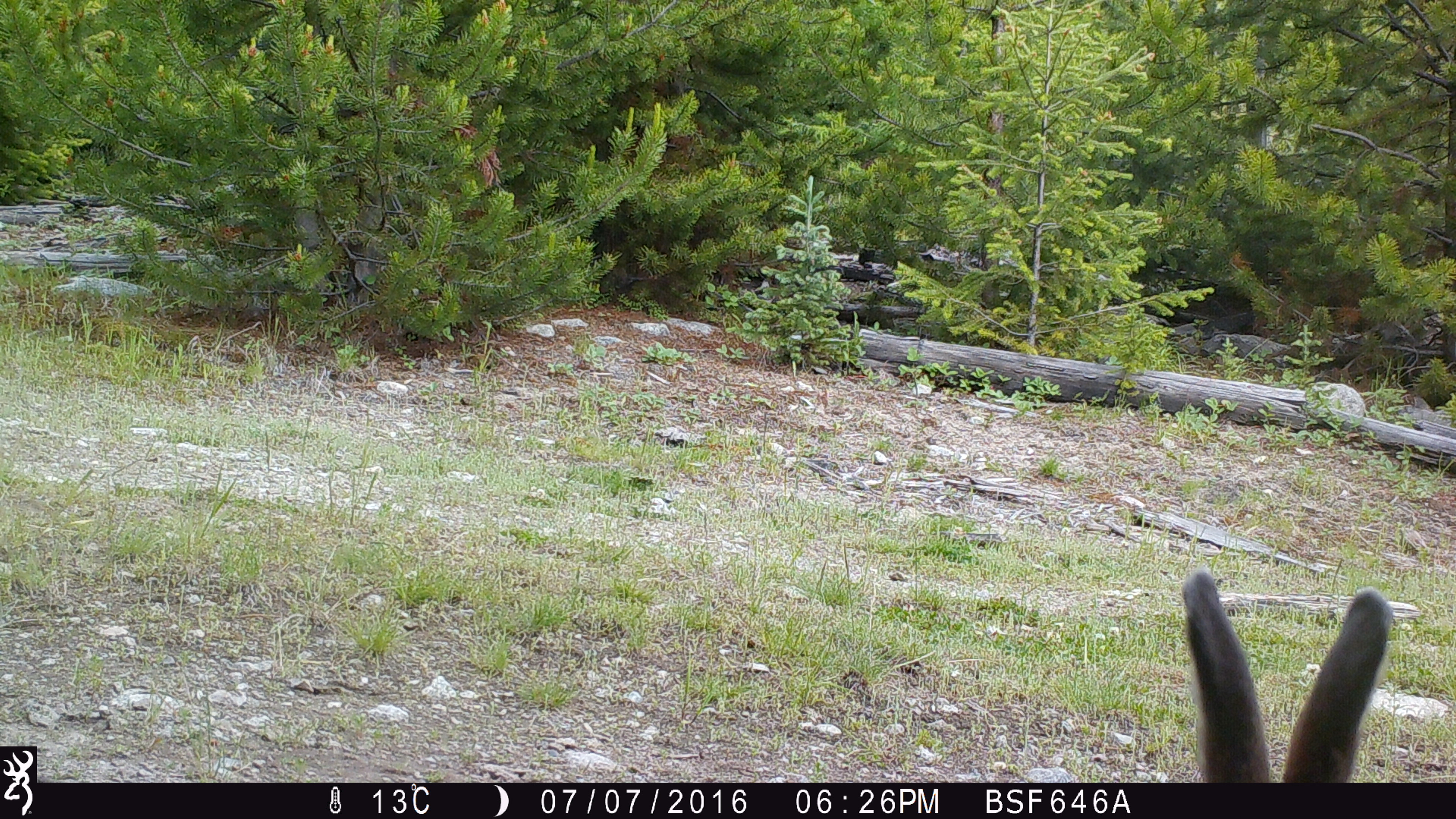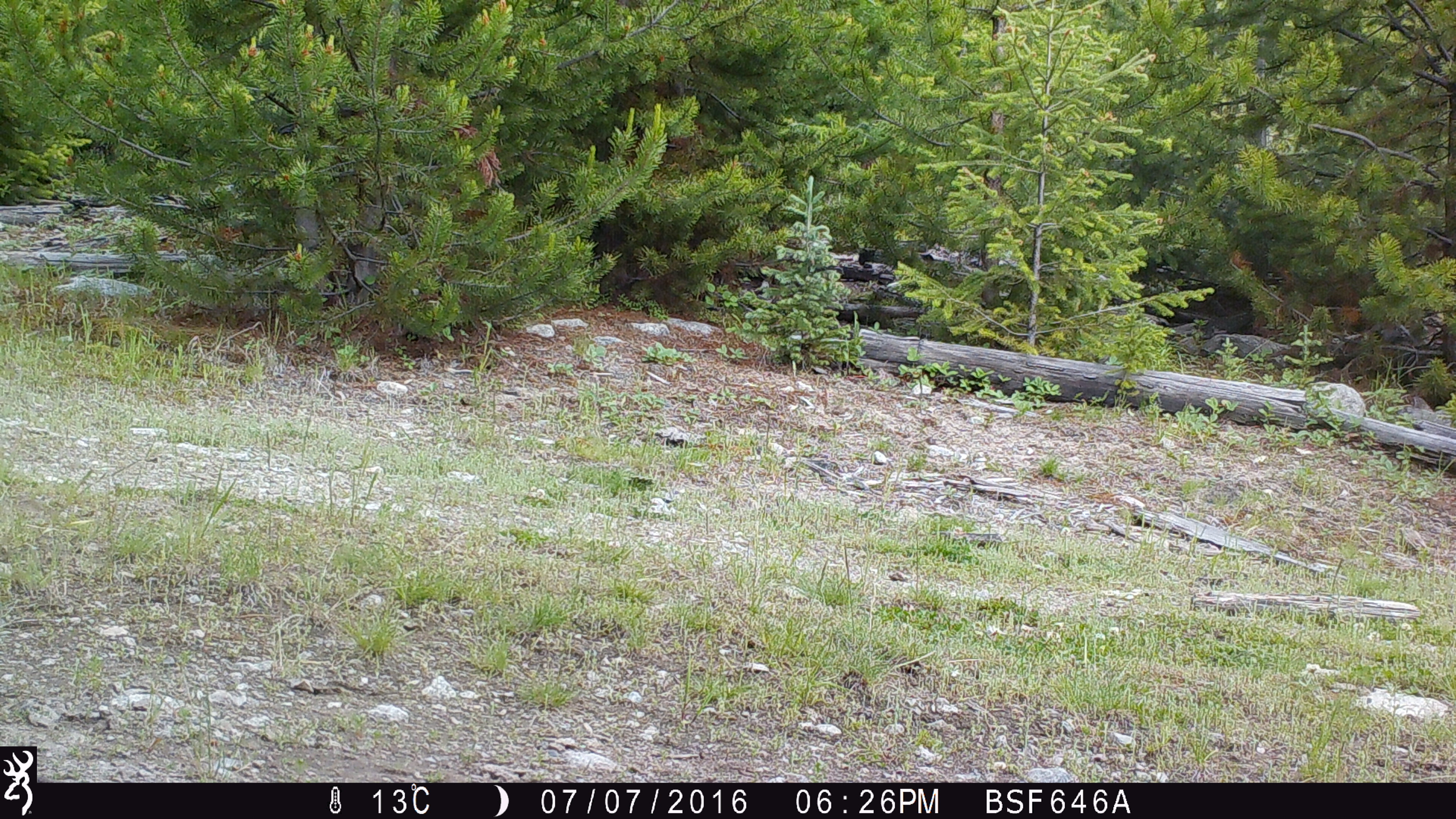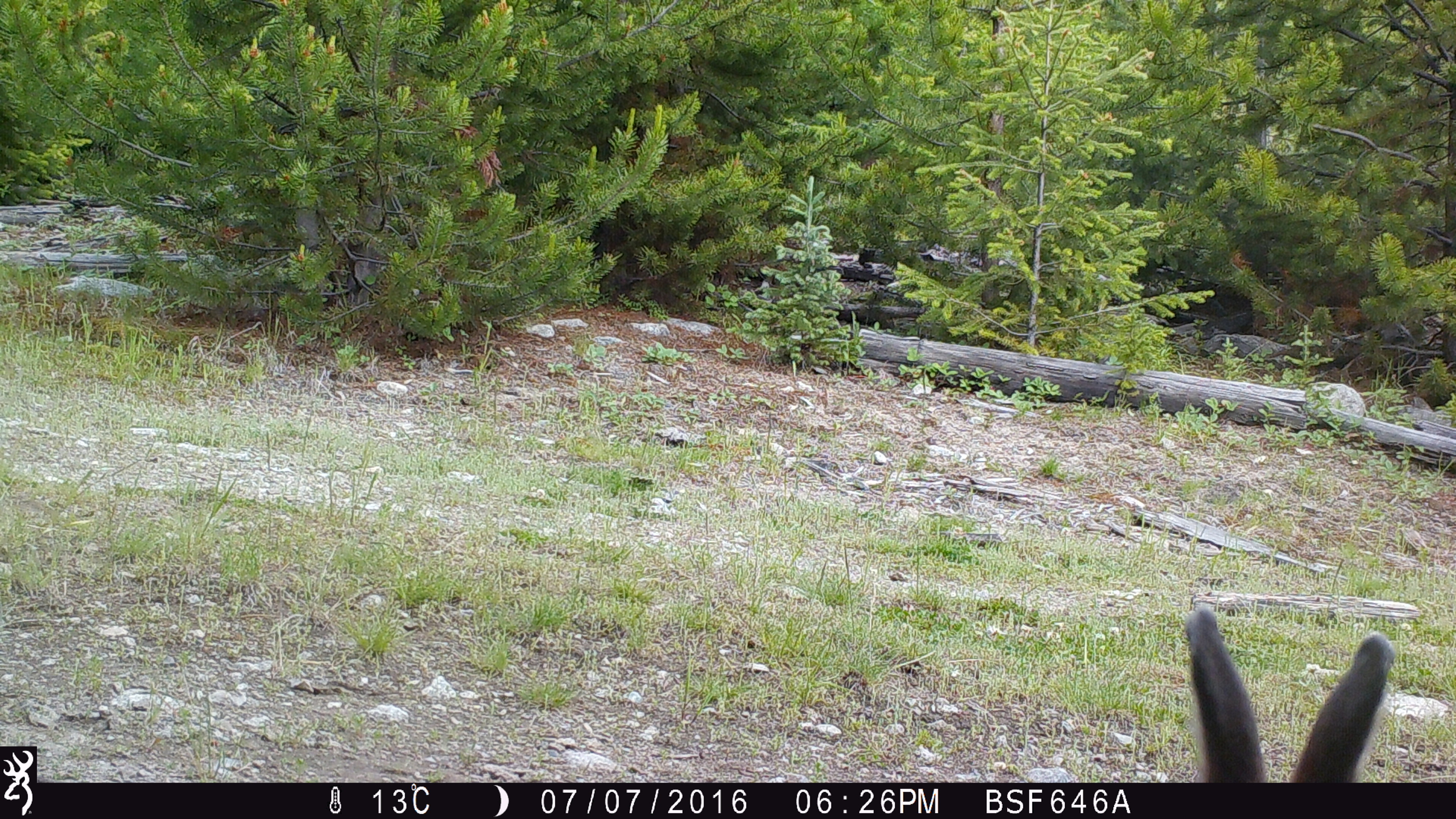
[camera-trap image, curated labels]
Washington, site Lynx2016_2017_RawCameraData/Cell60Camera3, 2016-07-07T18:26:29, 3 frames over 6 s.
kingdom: Animalia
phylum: Chordata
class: Mammalia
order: Lagomorpha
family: Leporidae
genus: Lepus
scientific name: Lepus americanus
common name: snowshoe hare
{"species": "Lepus americanus (snowshoe hare)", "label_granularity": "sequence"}